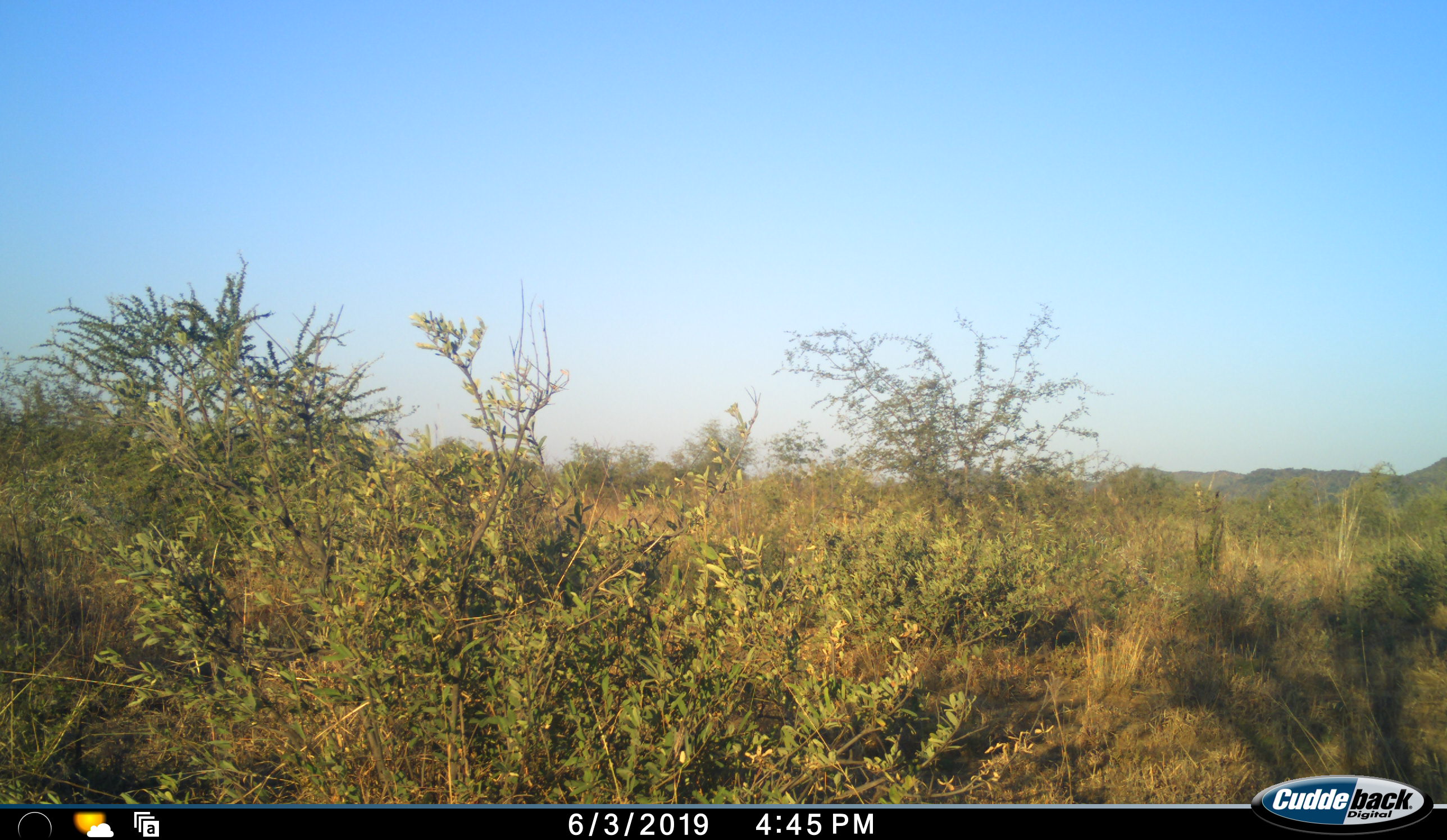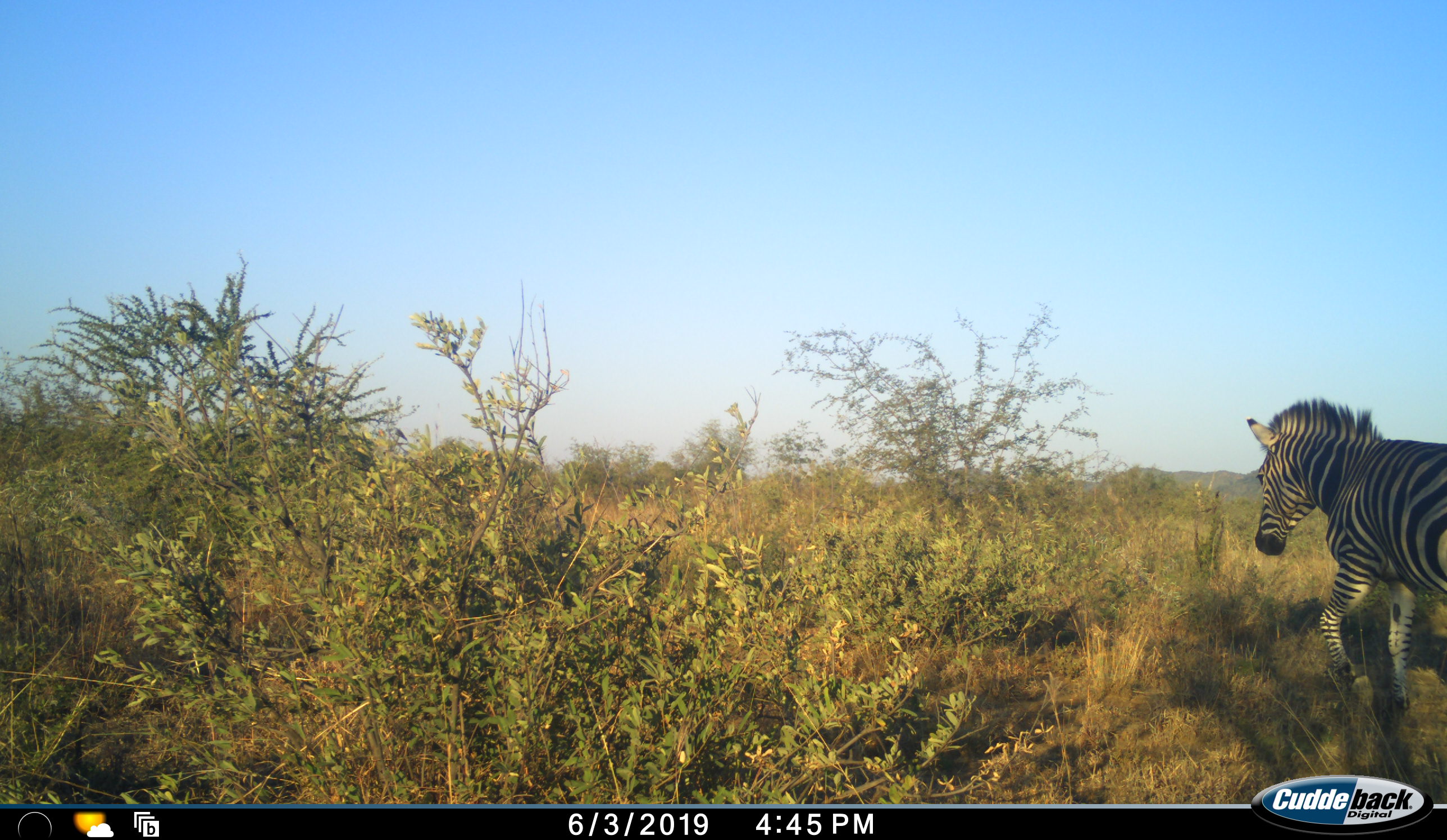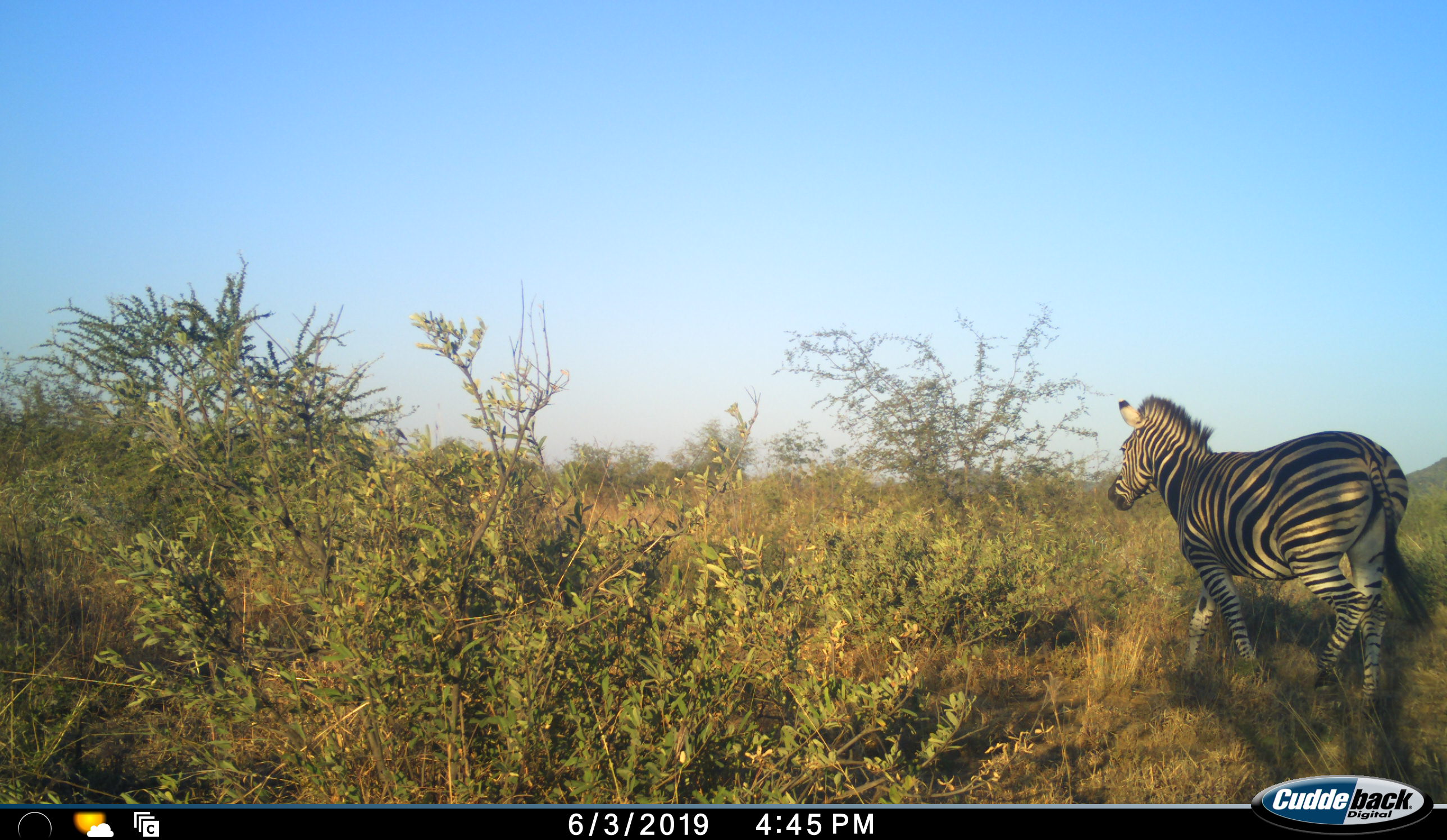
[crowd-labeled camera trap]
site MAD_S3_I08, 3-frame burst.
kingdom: Animalia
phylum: Chordata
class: Mammalia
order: Perissodactyla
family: Equidae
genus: Equus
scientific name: Equus quagga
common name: plains zebra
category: zebraplains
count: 1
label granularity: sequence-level